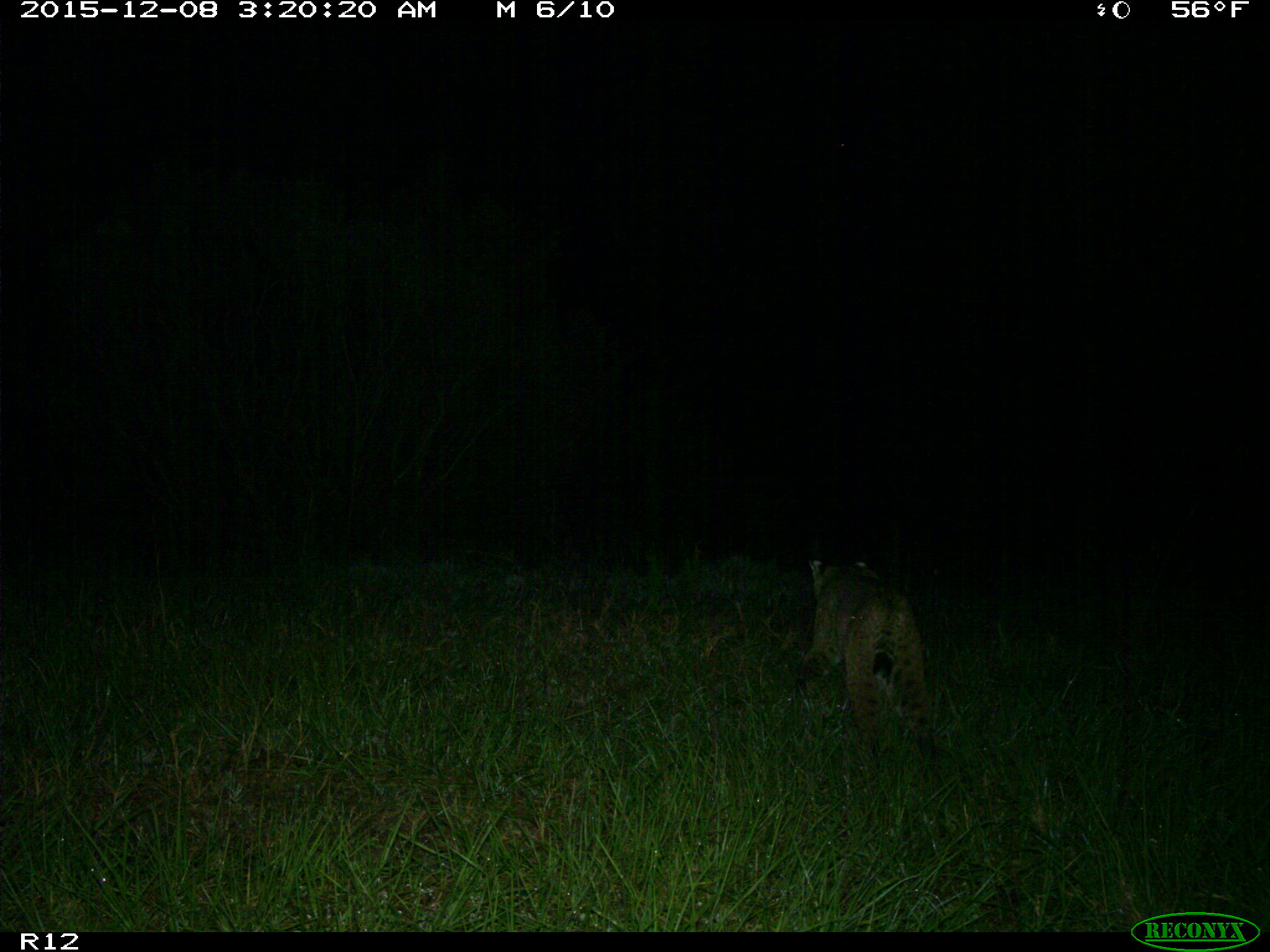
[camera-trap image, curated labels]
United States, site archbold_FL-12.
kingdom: Animalia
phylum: Chordata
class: Mammalia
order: Carnivora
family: Felidae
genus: Lynx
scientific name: Lynx rufus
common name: bobcat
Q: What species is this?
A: Lynx rufus (bobcat).